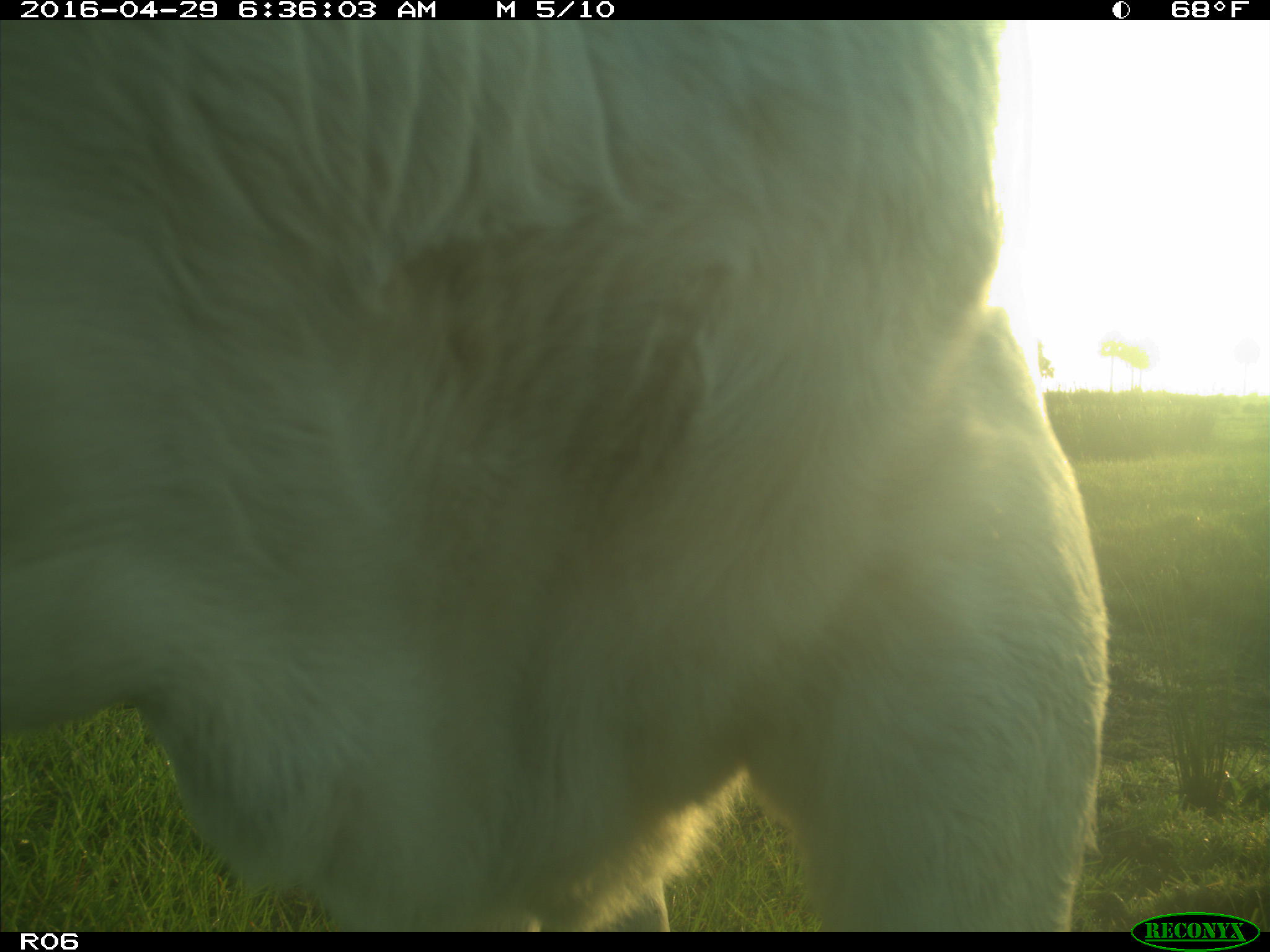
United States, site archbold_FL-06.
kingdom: Animalia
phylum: Chordata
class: Mammalia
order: Artiodactyla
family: Bovidae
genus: Bos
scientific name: Bos taurus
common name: domestic cow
Bos taurus (domestic cow).